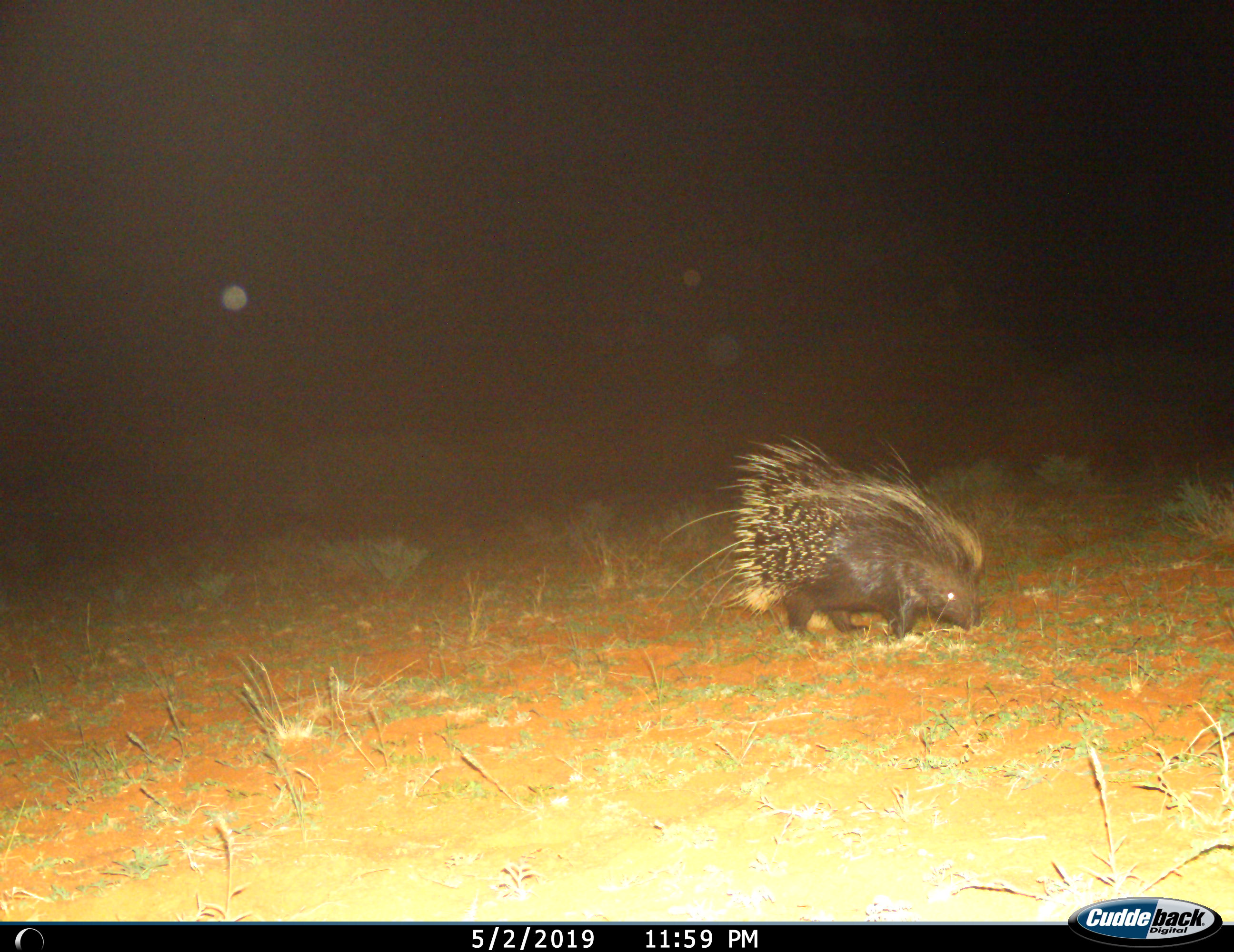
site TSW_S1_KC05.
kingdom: Animalia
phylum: Chordata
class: Mammalia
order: Rodentia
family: Hystricidae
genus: Hystrix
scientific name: Hystrix cristata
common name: crested porcupine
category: porcupine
Porcupine (crested porcupine) (Hystrix cristata), count 1. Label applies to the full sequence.